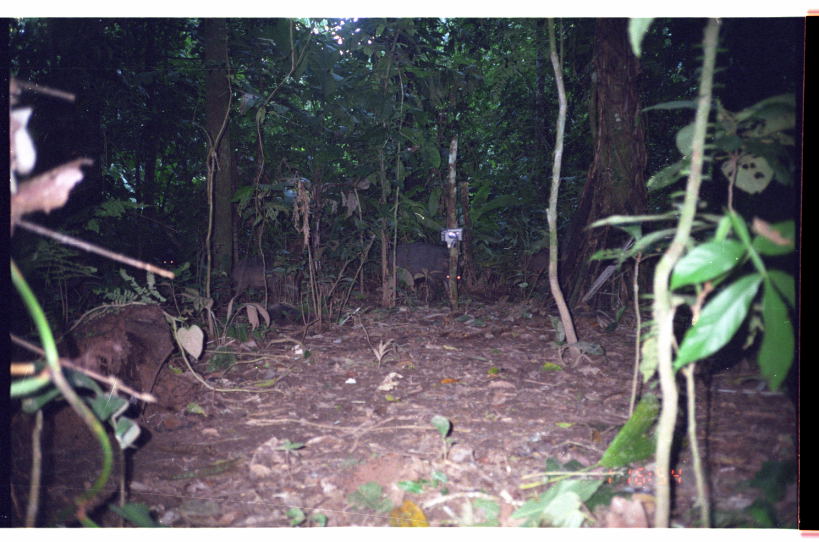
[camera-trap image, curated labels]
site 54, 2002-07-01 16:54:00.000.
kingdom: Animalia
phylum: Chordata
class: Mammalia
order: Artiodactyla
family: Tayassuidae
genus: Tayassu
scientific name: Tayassu pecari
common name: white-lipped peccary